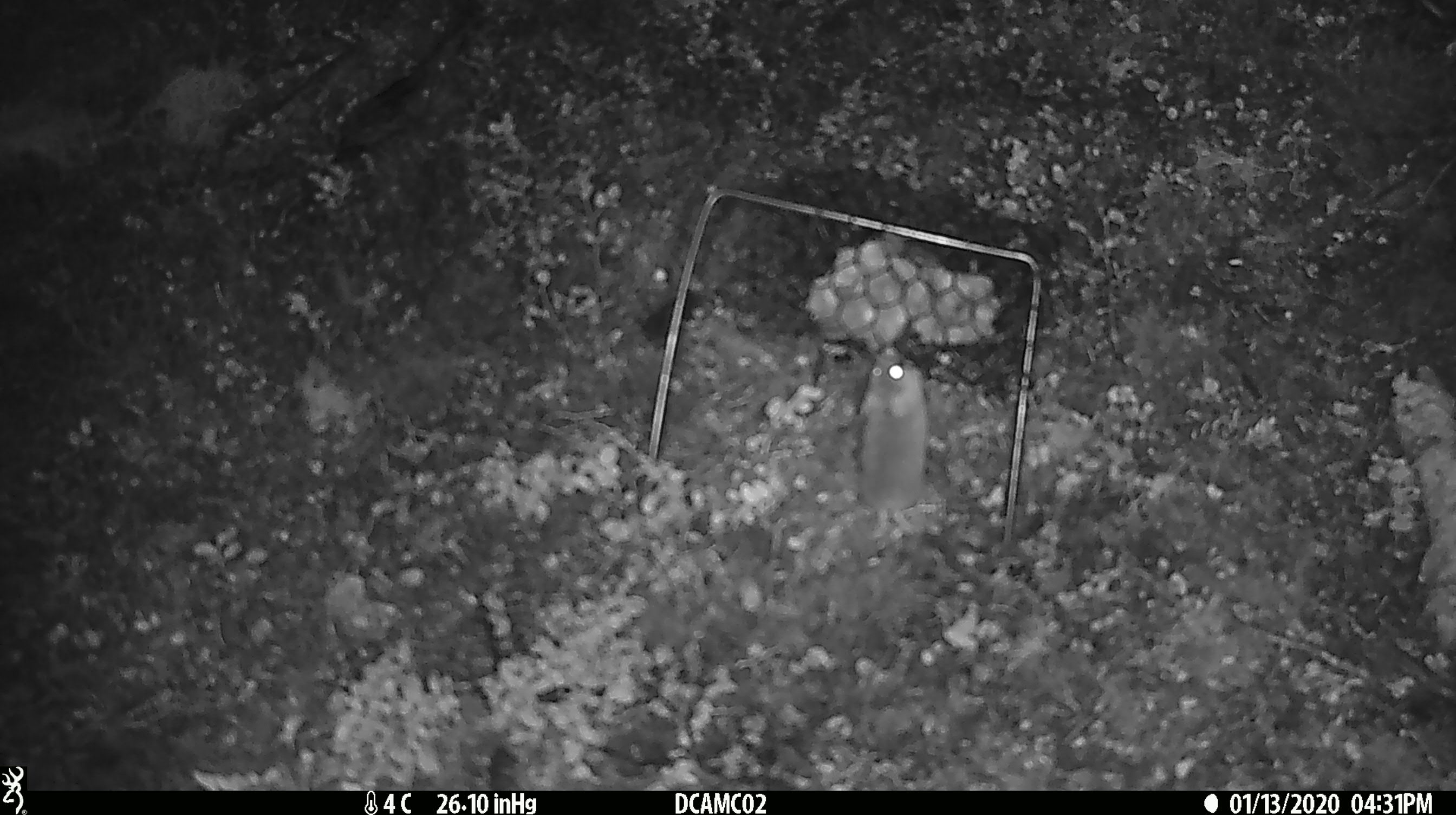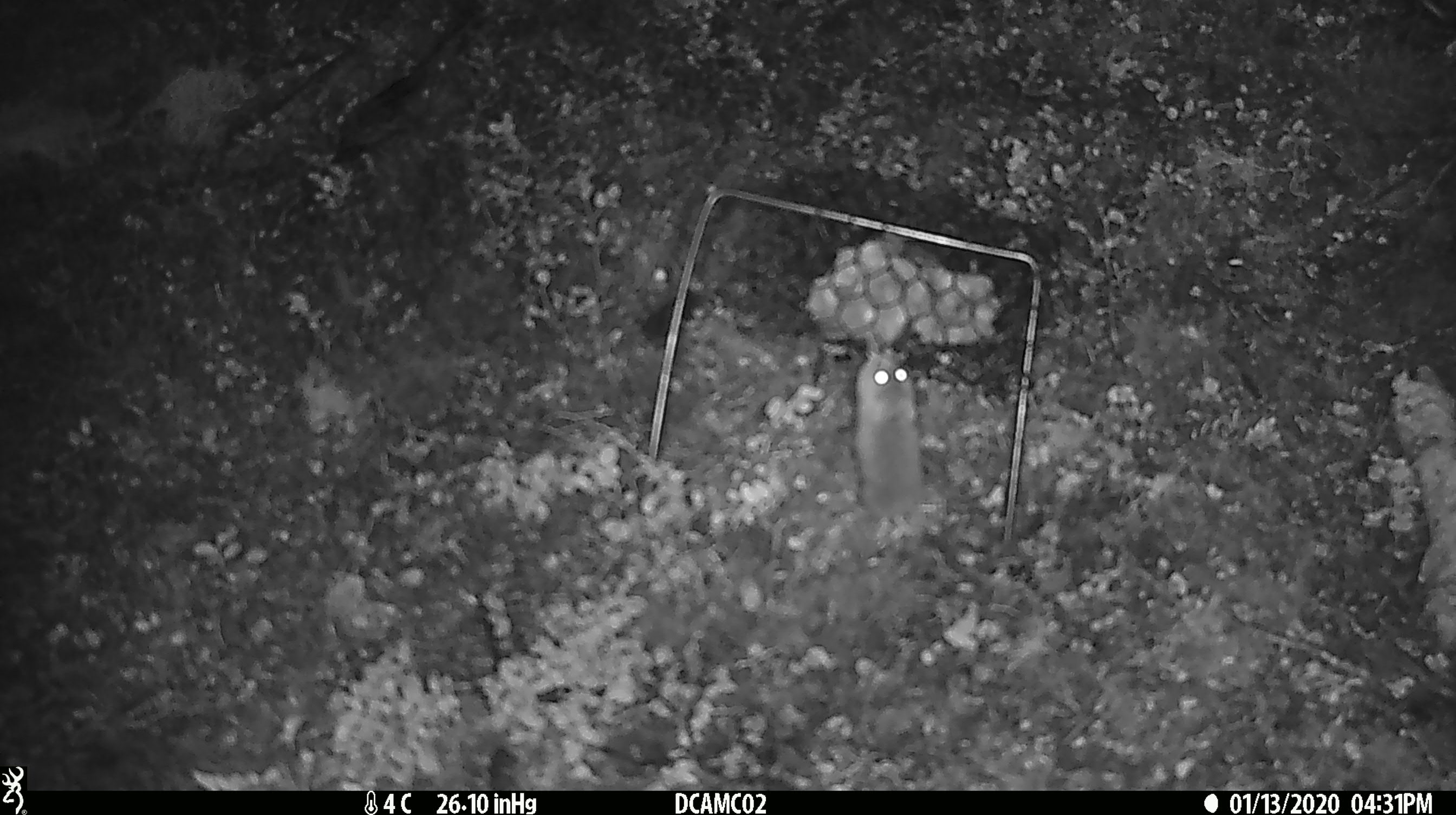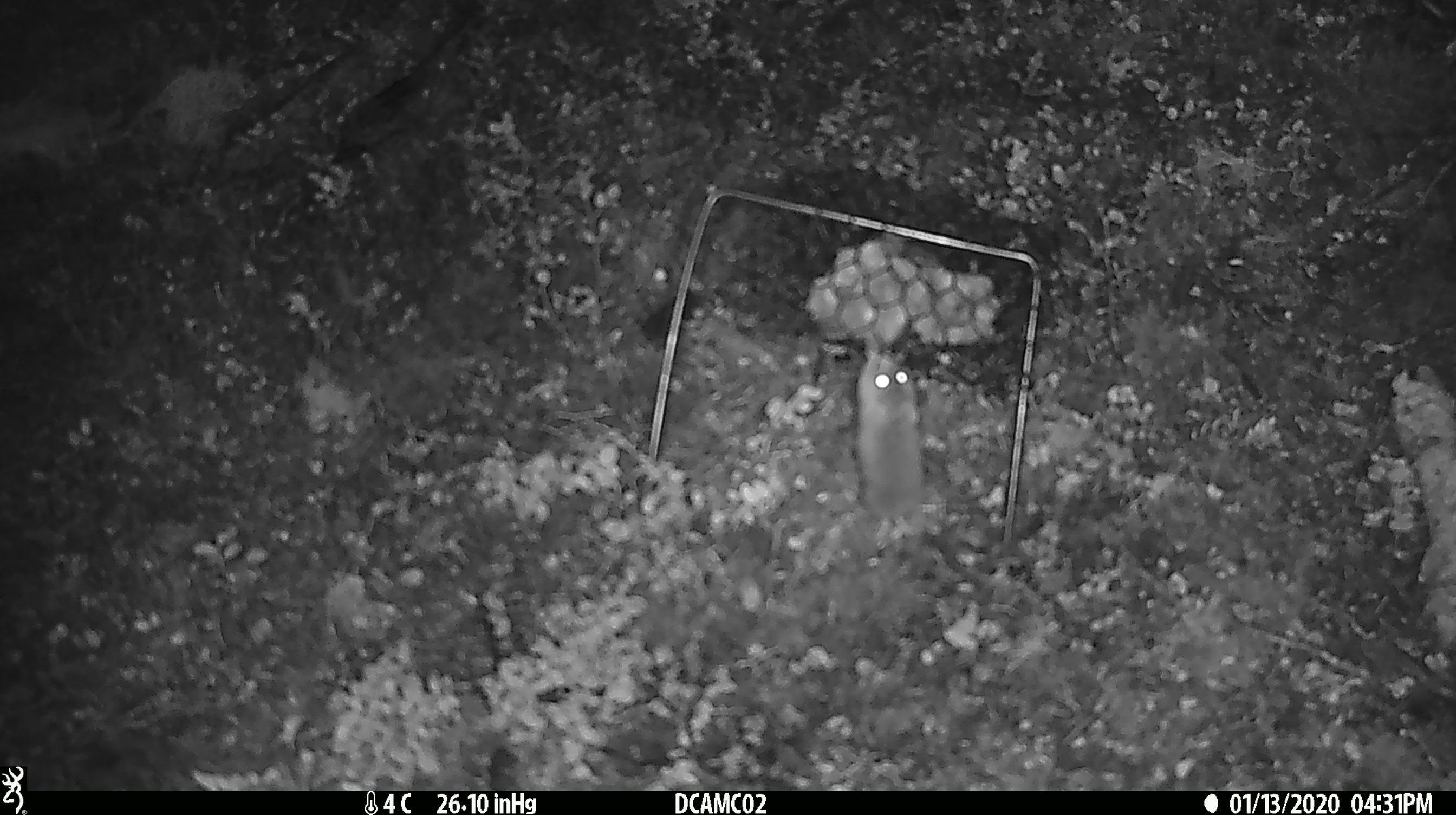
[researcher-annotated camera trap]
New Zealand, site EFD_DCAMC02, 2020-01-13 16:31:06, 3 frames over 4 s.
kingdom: Animalia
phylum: Chordata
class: Mammalia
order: Rodentia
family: Muridae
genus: Mus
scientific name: Mus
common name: mouse